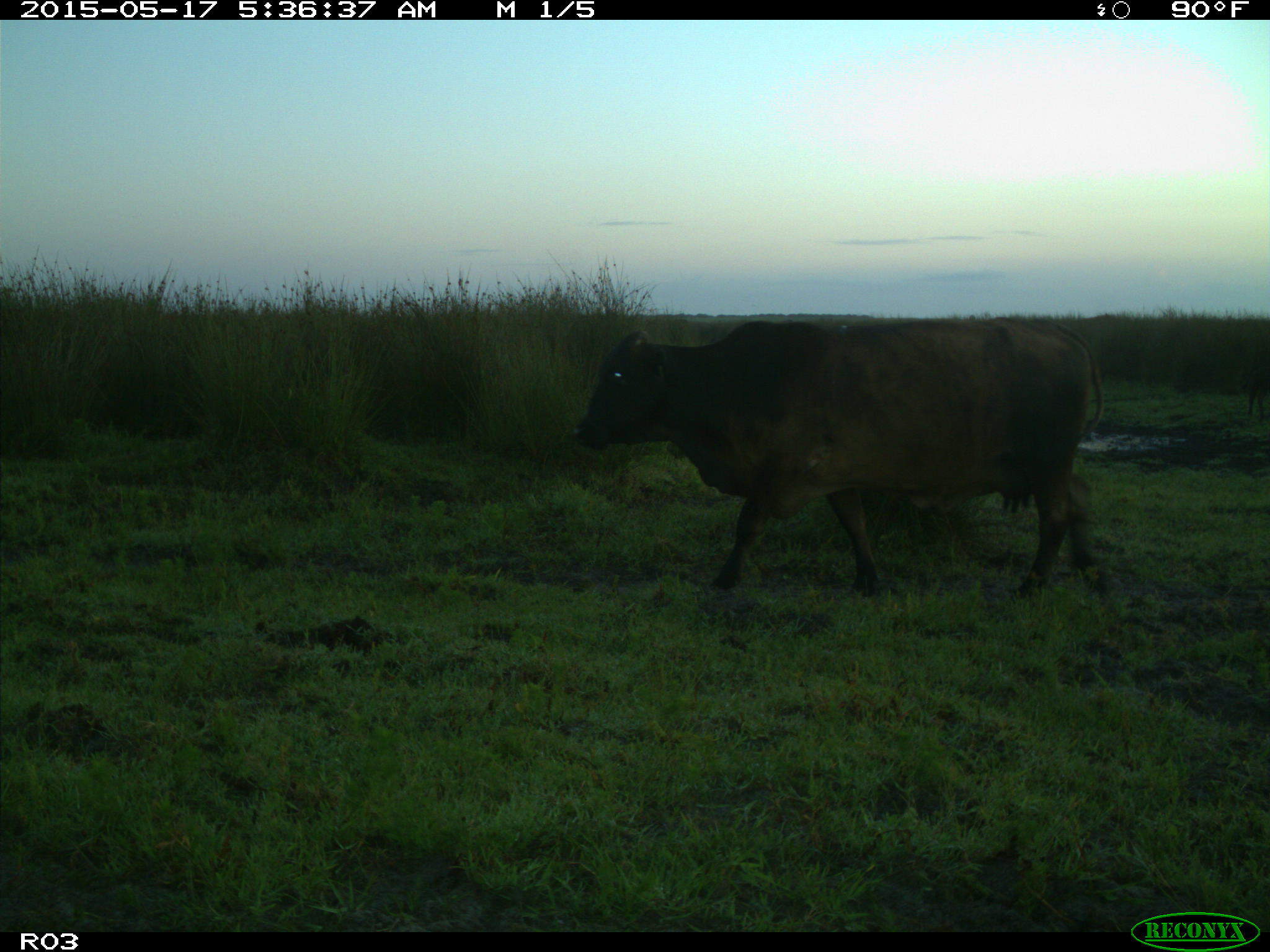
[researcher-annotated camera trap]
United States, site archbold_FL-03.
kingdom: Animalia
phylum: Chordata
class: Mammalia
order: Artiodactyla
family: Bovidae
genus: Bos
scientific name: Bos taurus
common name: domestic cow